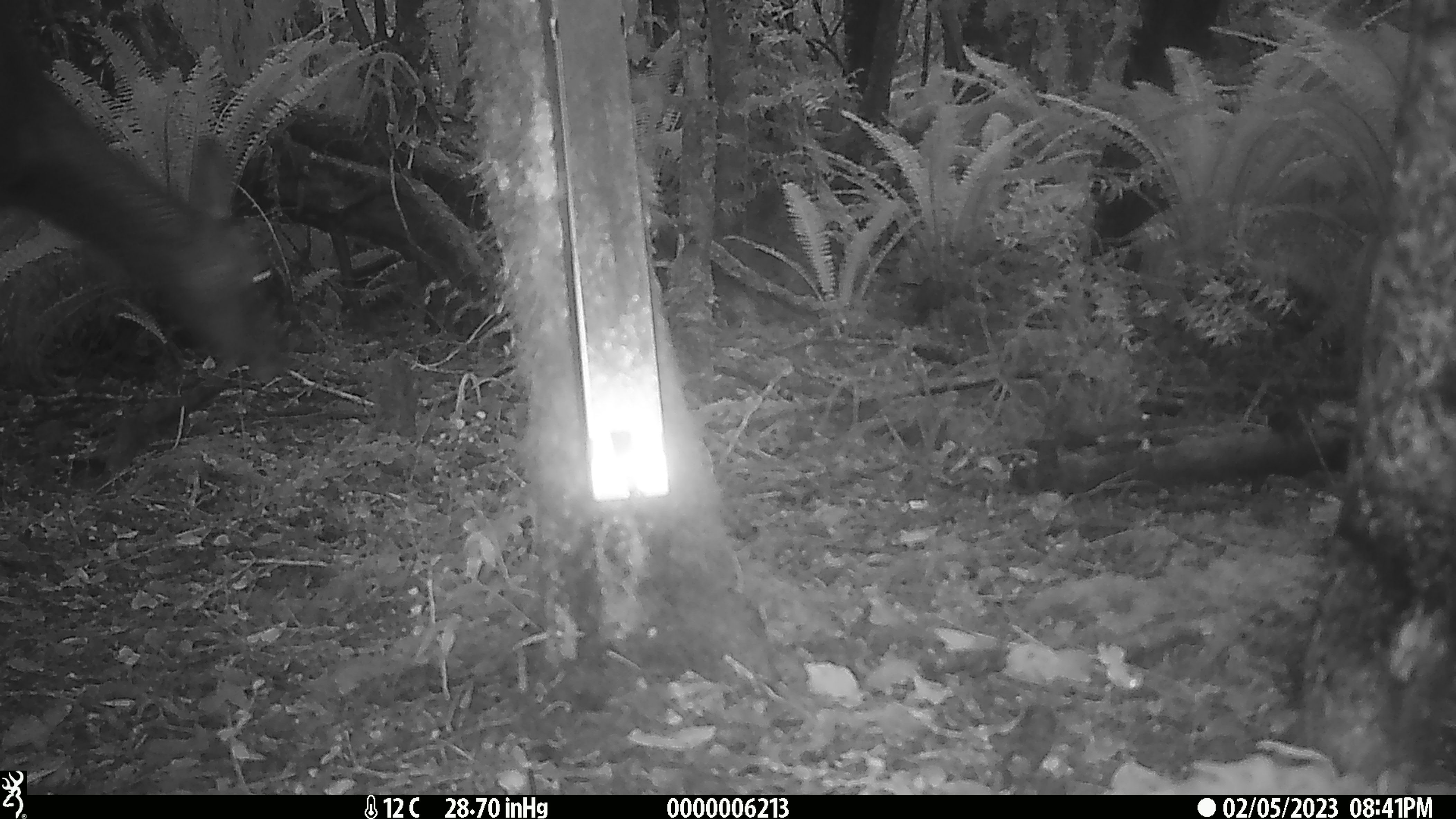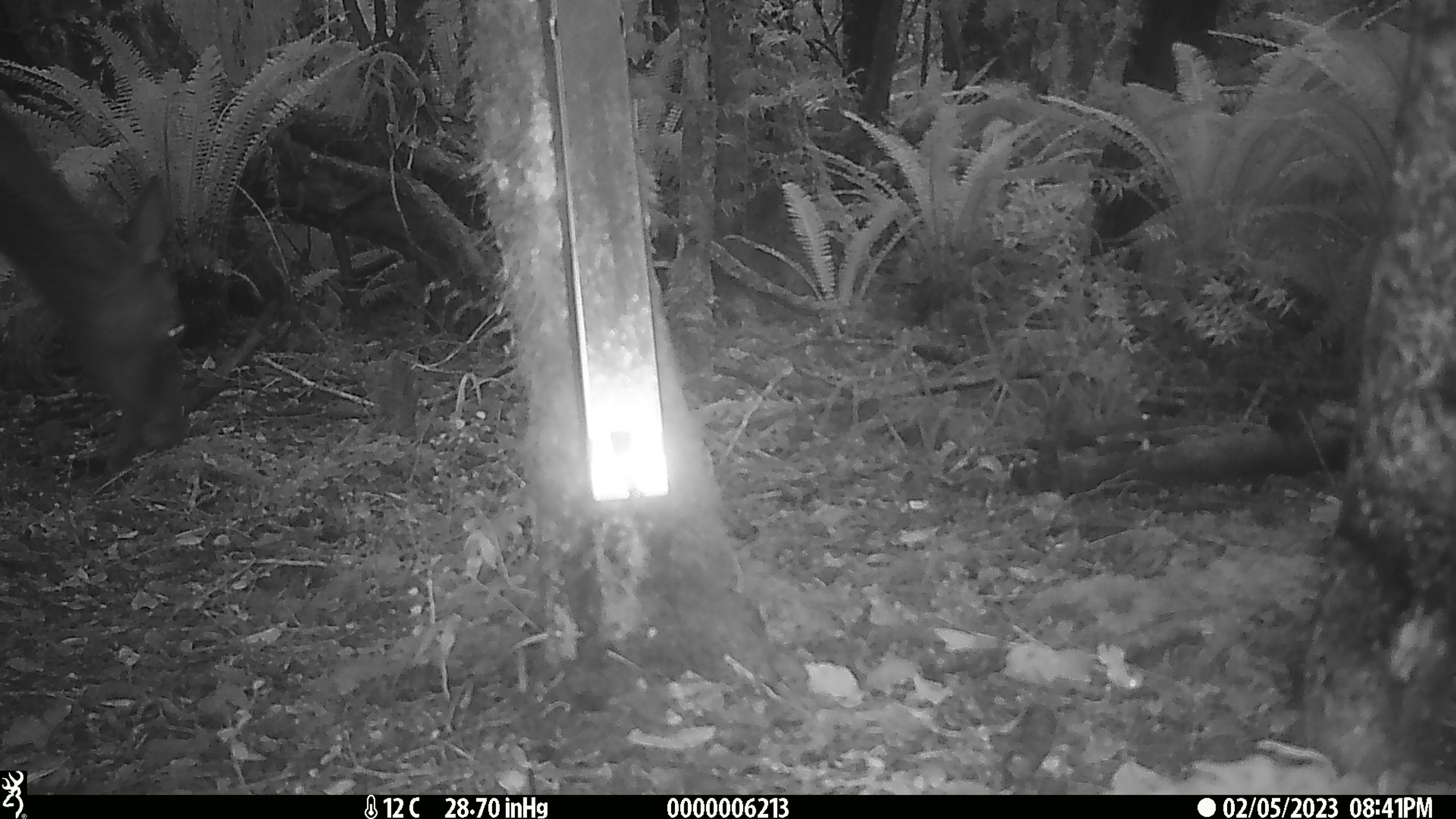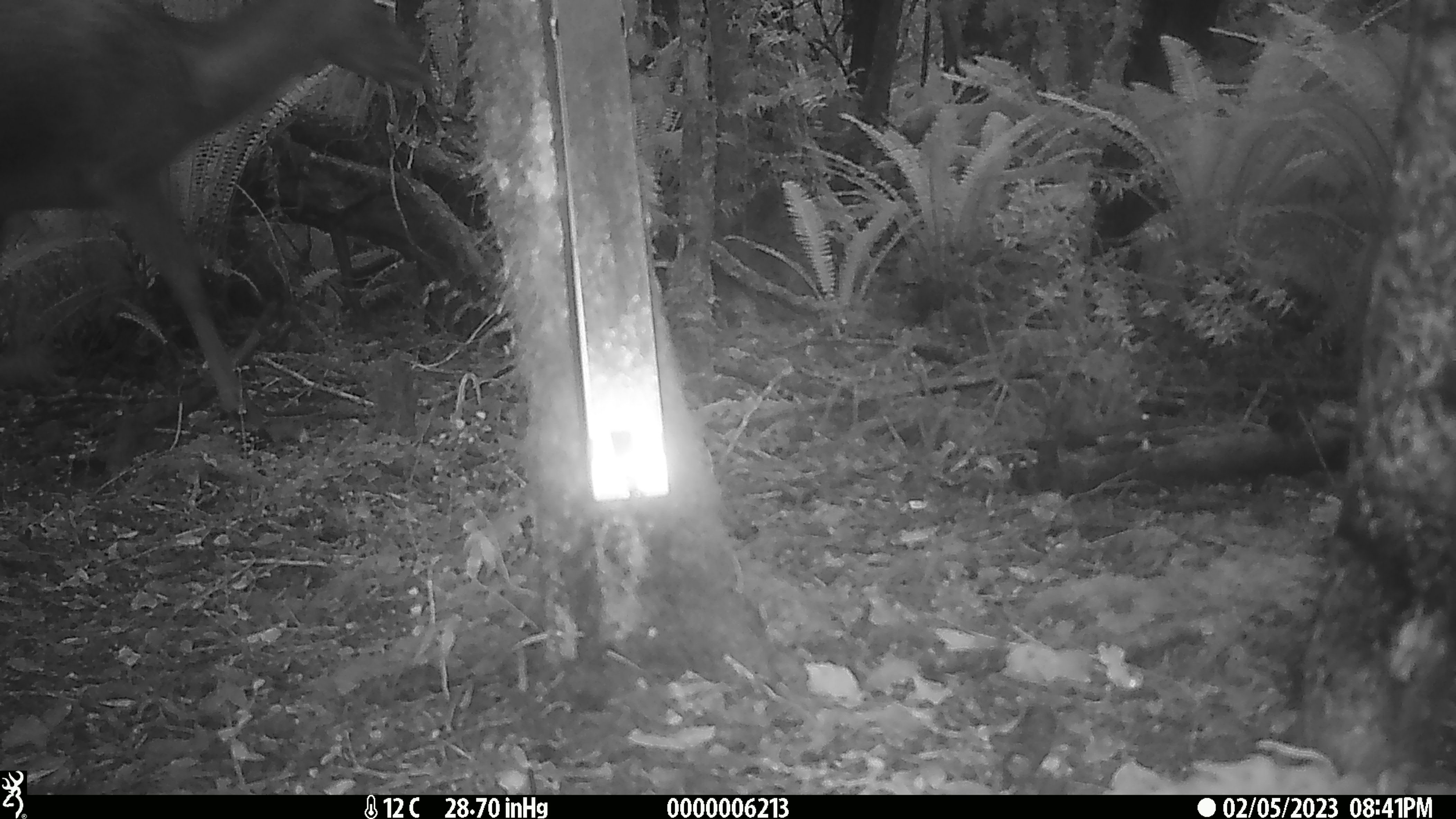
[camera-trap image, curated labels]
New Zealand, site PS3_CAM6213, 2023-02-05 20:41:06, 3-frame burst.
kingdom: Animalia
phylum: Chordata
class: Mammalia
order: Artiodactyla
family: Cervidae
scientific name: Cervidae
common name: deer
Deer (Cervidae).